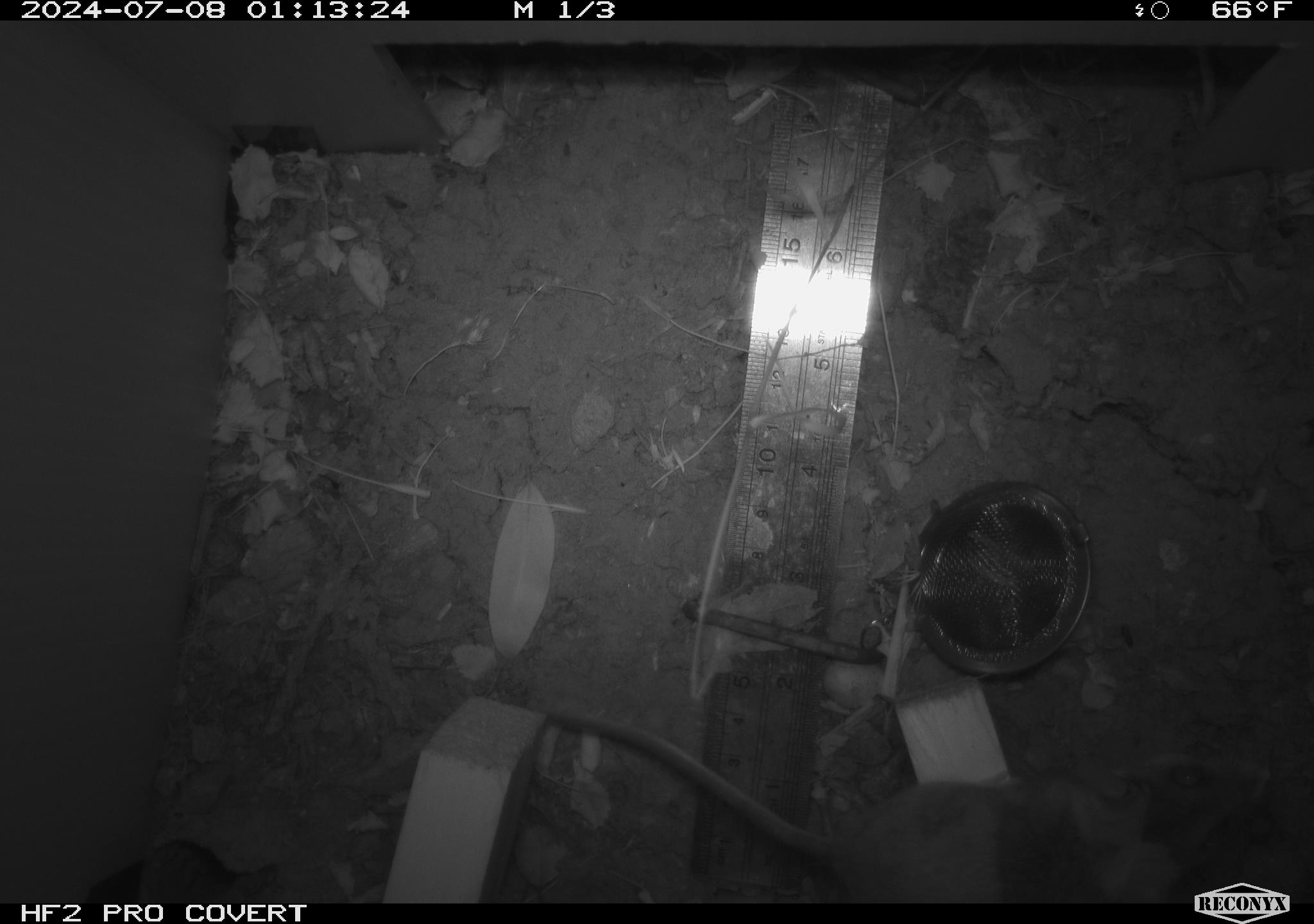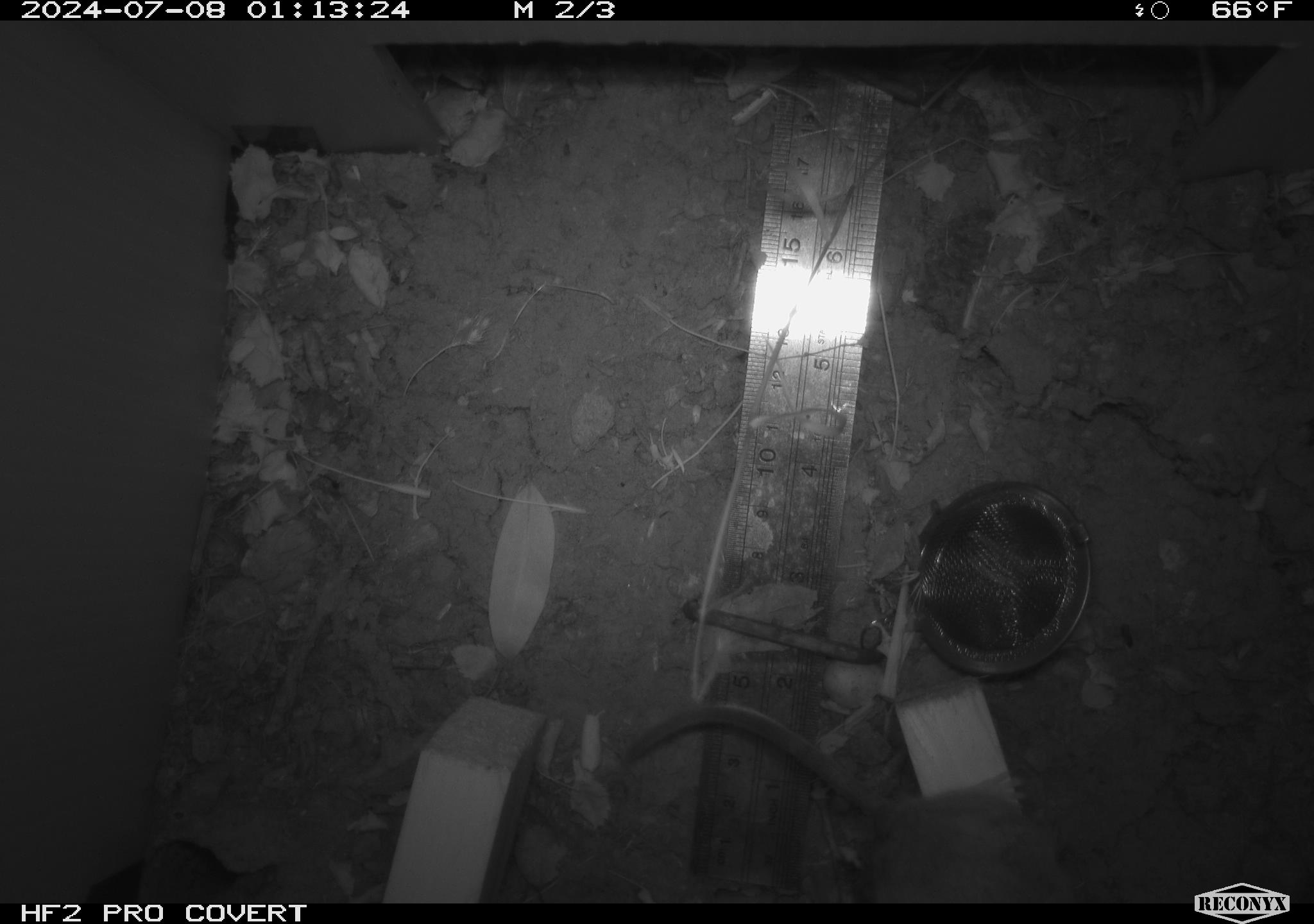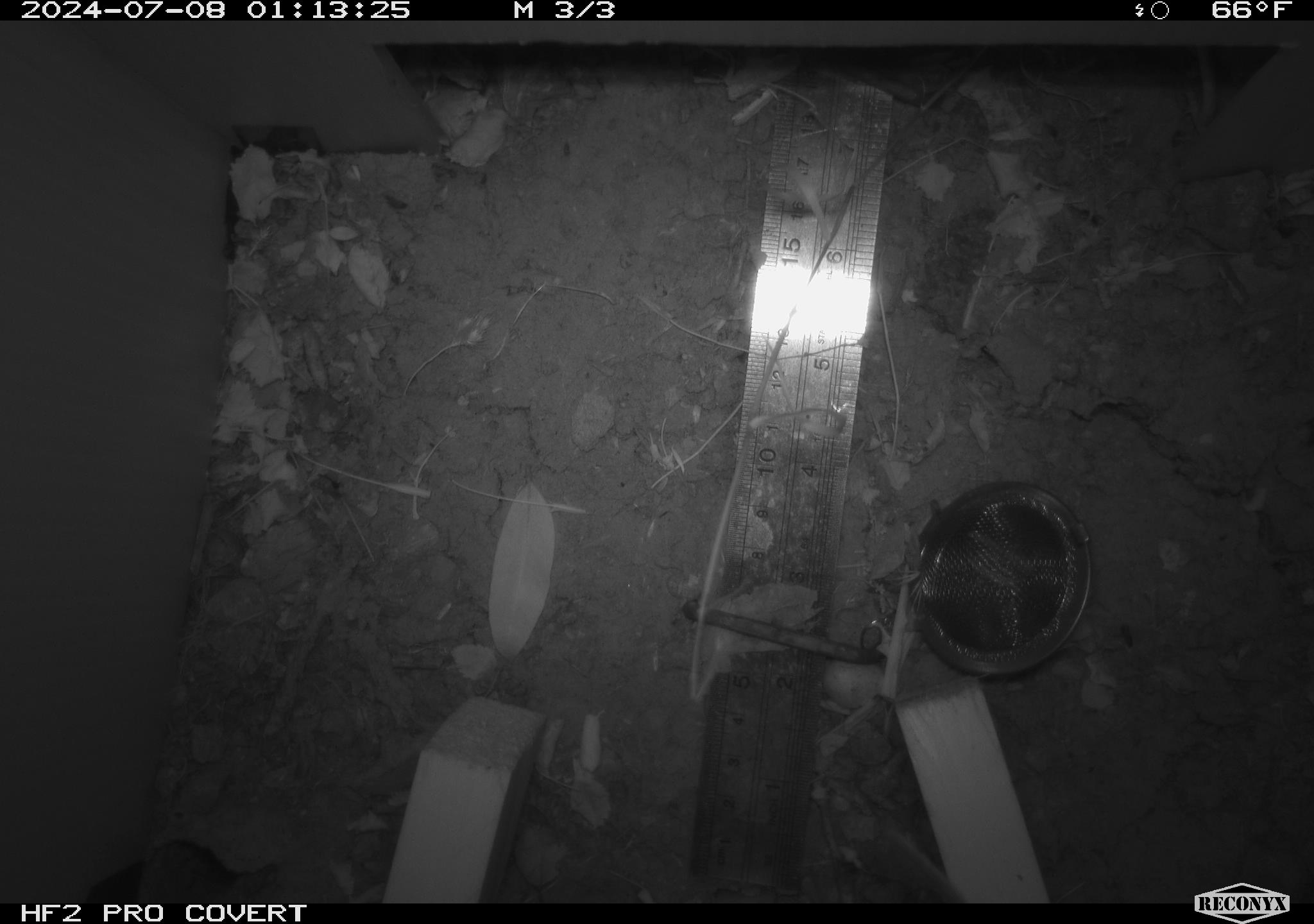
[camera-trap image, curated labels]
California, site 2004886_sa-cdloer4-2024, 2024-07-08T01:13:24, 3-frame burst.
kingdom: Animalia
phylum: Chordata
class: Mammalia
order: Rodentia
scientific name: Rodentia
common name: rodent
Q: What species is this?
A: Rodent (Rodentia).